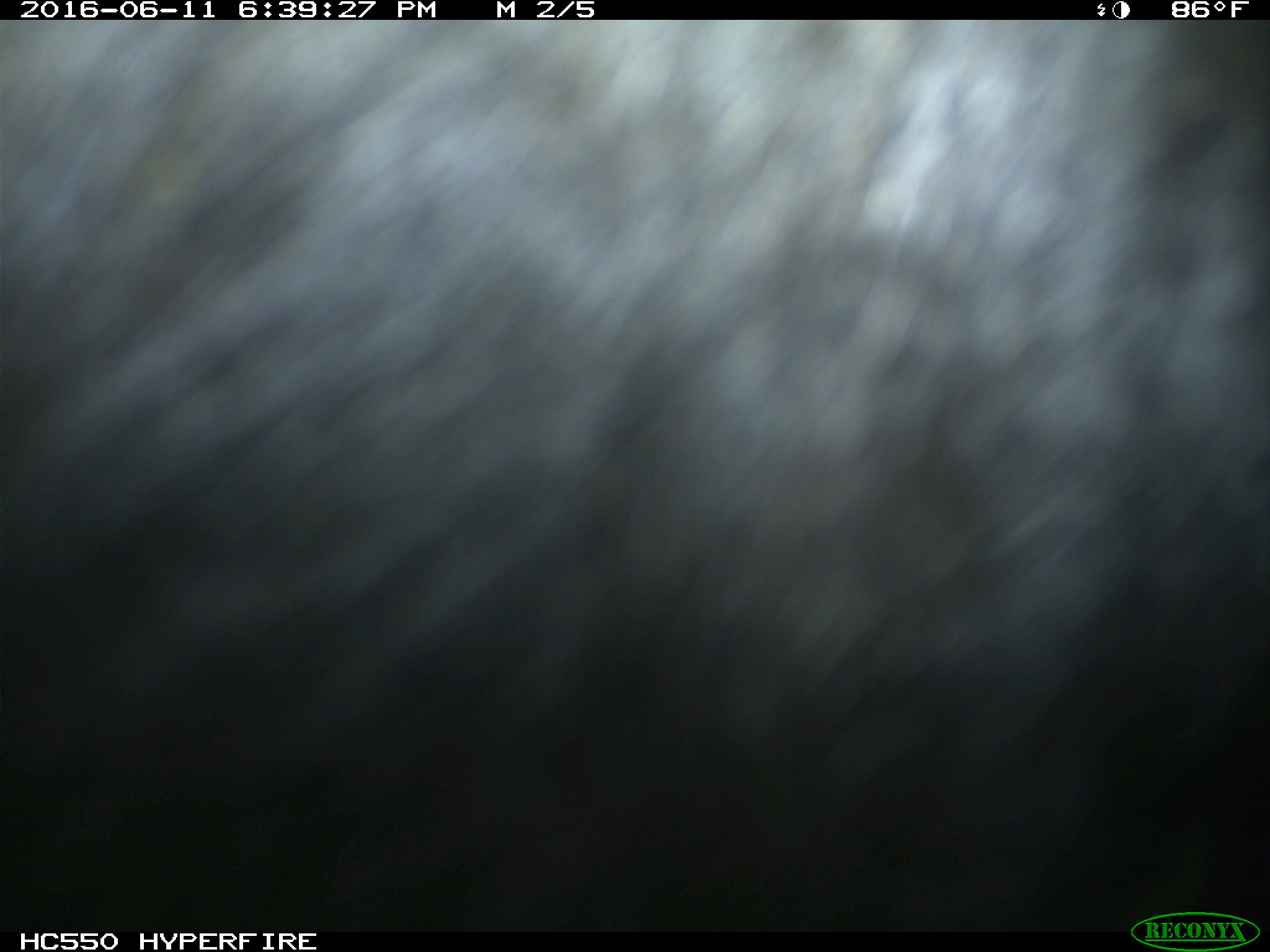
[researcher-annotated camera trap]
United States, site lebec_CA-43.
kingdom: Animalia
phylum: Chordata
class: Mammalia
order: Artiodactyla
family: Bovidae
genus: Bos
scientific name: Bos taurus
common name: domestic cow